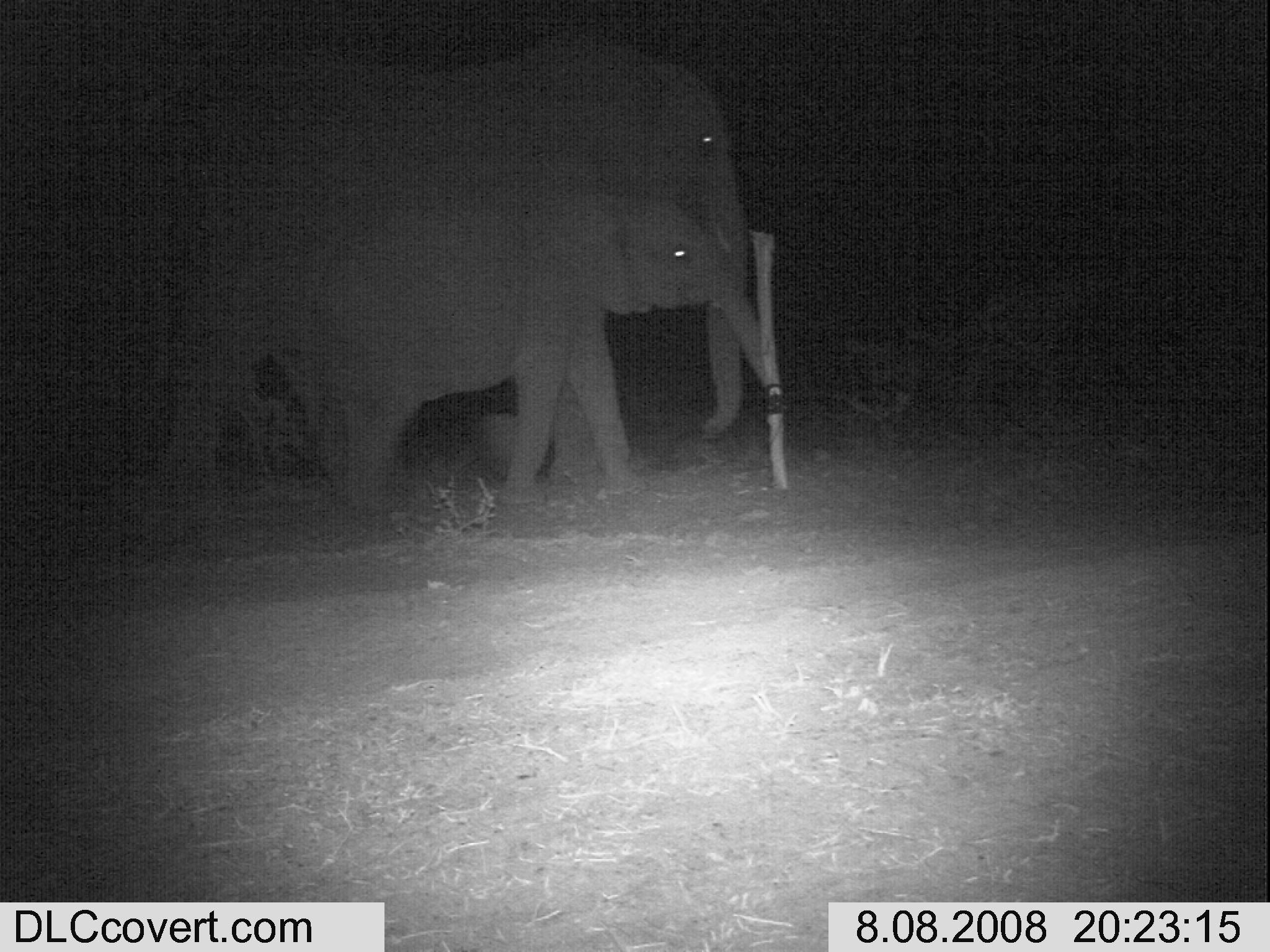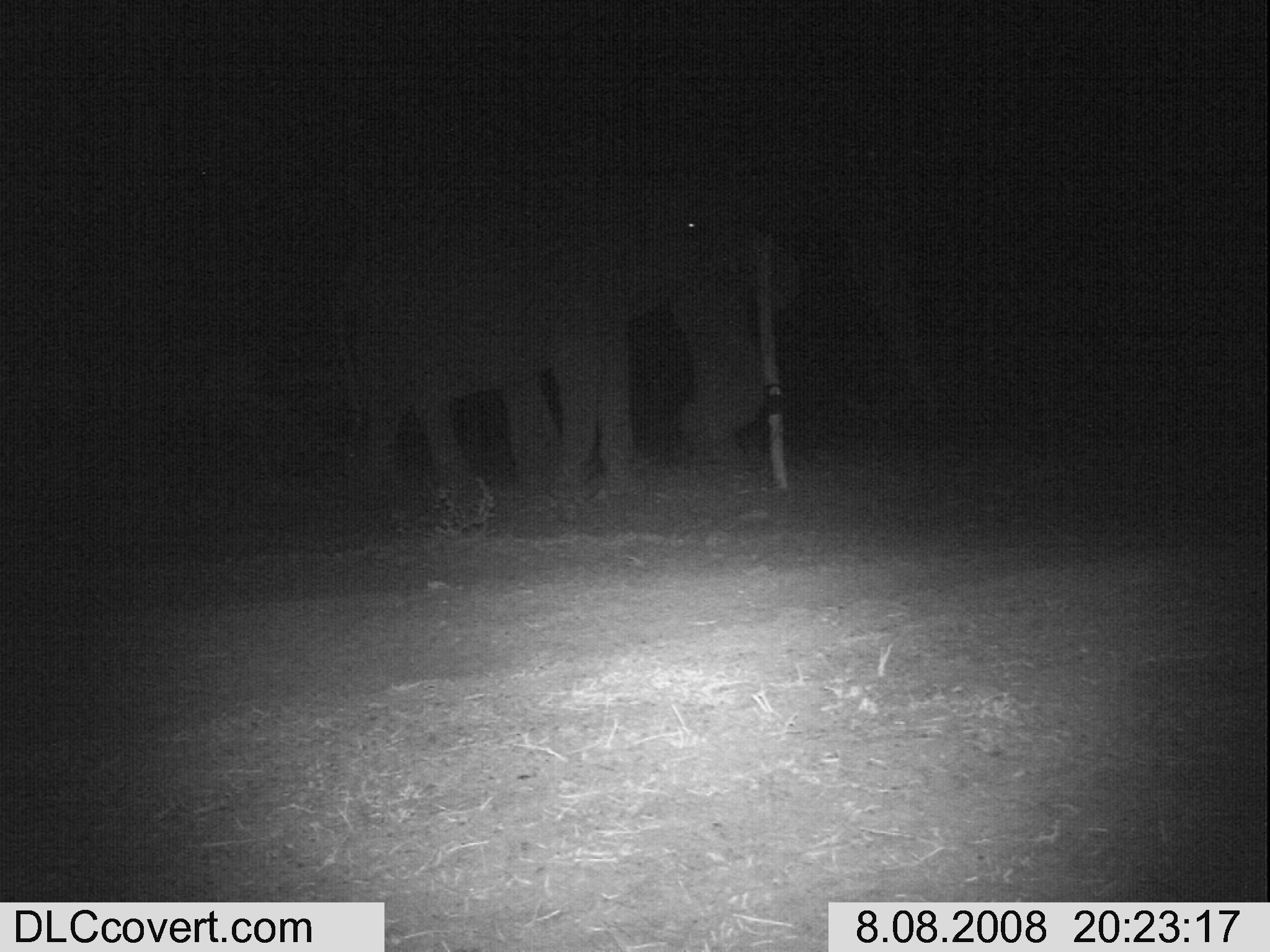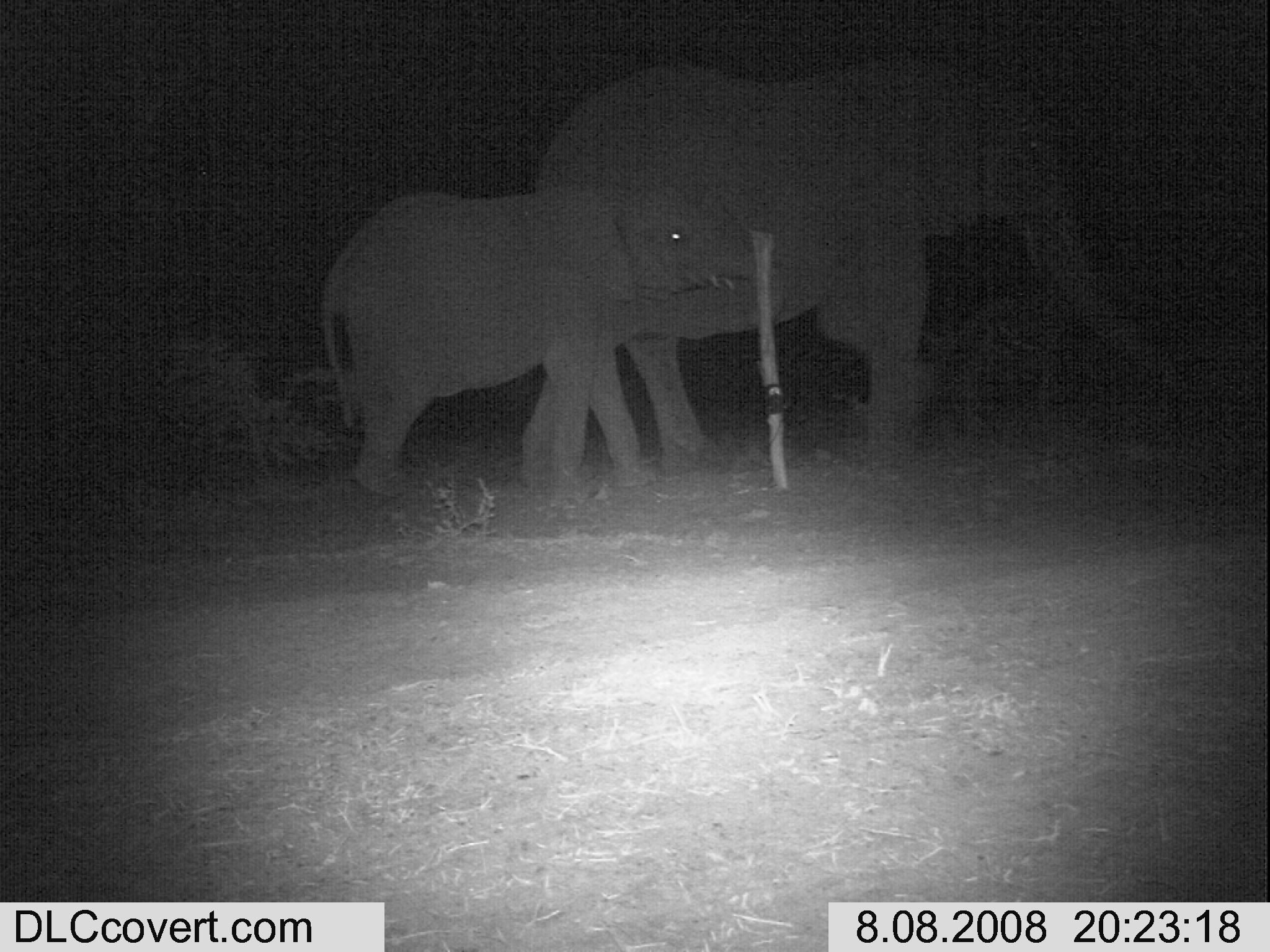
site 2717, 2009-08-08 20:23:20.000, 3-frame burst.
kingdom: Animalia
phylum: Chordata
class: Mammalia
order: Proboscidea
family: Elephantidae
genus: Loxodonta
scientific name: Loxodonta africana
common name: african bush elephant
Loxodonta africana (african bush elephant), count 2.